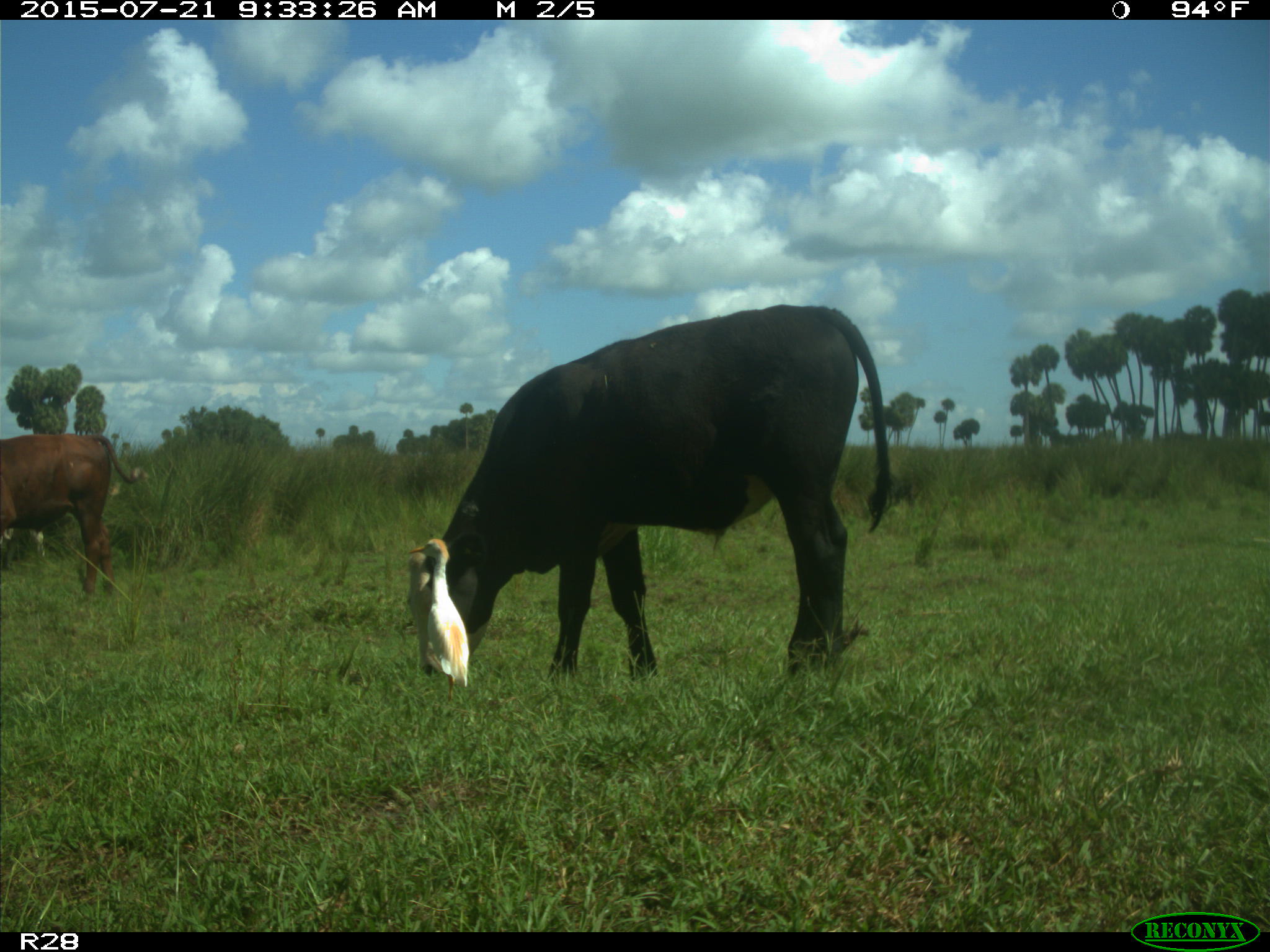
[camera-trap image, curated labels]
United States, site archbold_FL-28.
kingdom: Animalia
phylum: Chordata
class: Mammalia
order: Artiodactyla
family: Bovidae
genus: Bos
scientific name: Bos taurus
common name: domestic cow